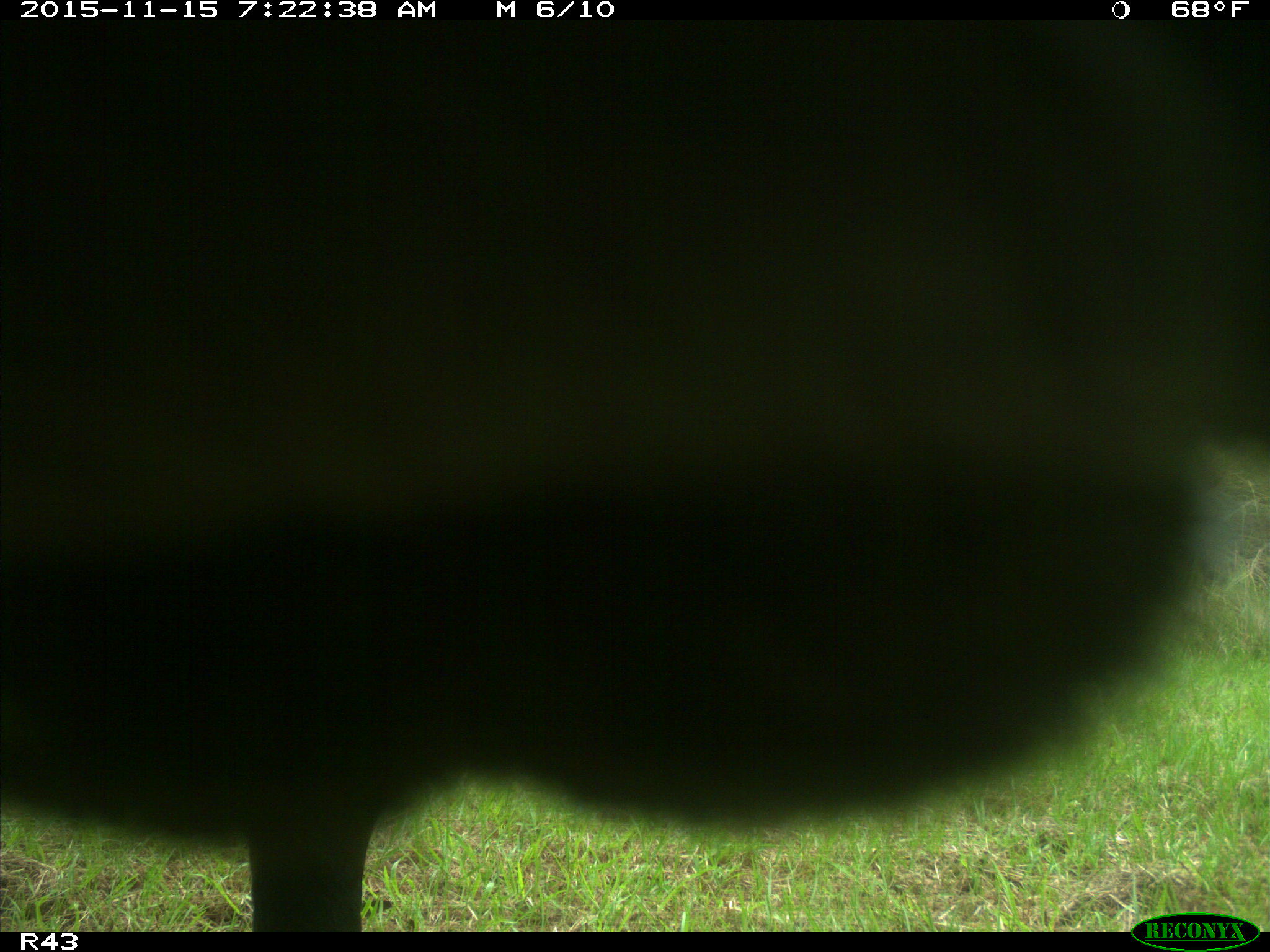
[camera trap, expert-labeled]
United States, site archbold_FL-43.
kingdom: Animalia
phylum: Chordata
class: Mammalia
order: Artiodactyla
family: Bovidae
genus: Bos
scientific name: Bos taurus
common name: domestic cow